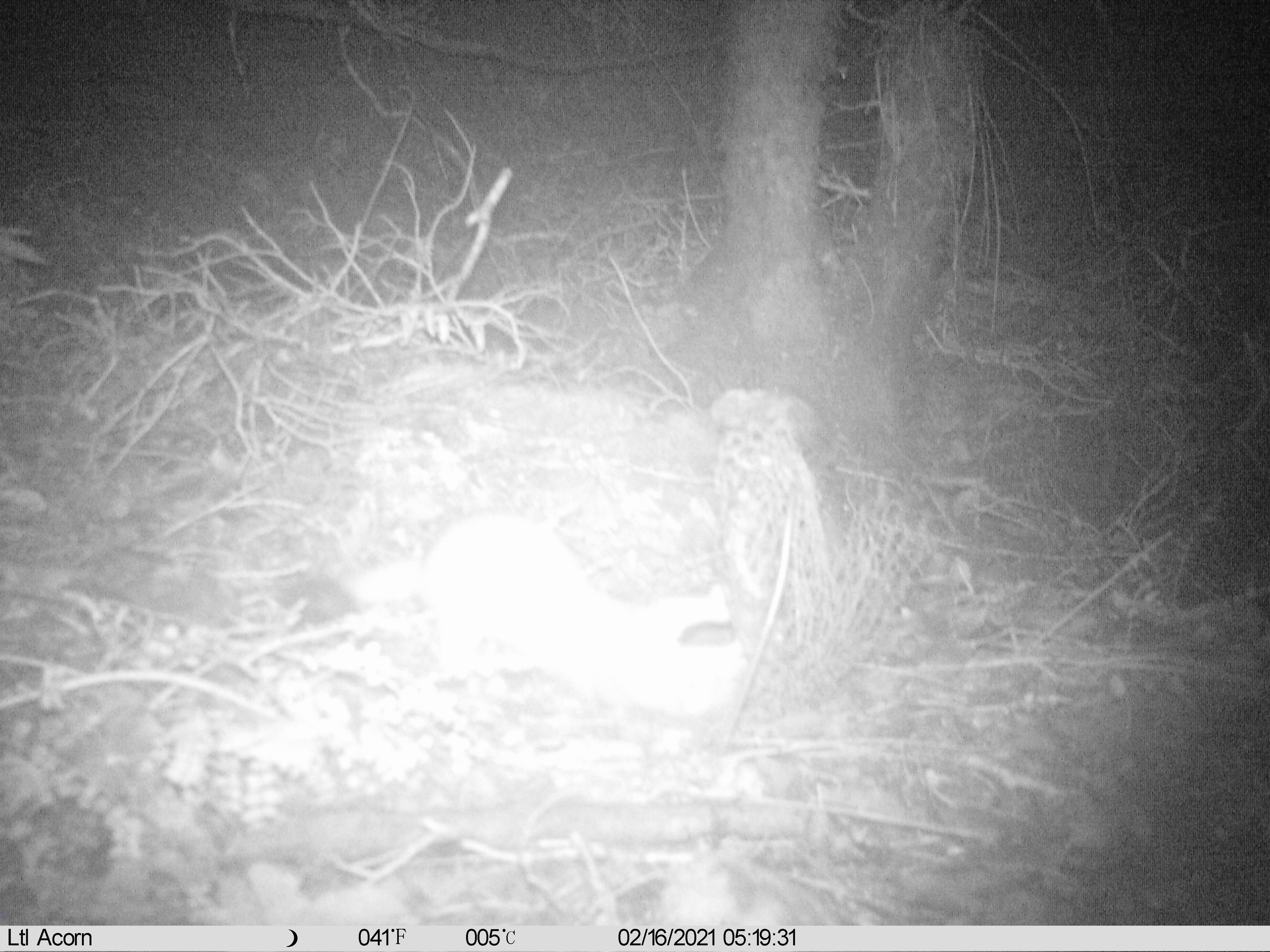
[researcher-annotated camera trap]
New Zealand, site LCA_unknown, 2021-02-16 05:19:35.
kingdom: Animalia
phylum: Chordata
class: Mammalia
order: Carnivora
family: Mustelidae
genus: Mustela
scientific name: Mustela erminea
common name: stoat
Stoat (Mustela erminea).